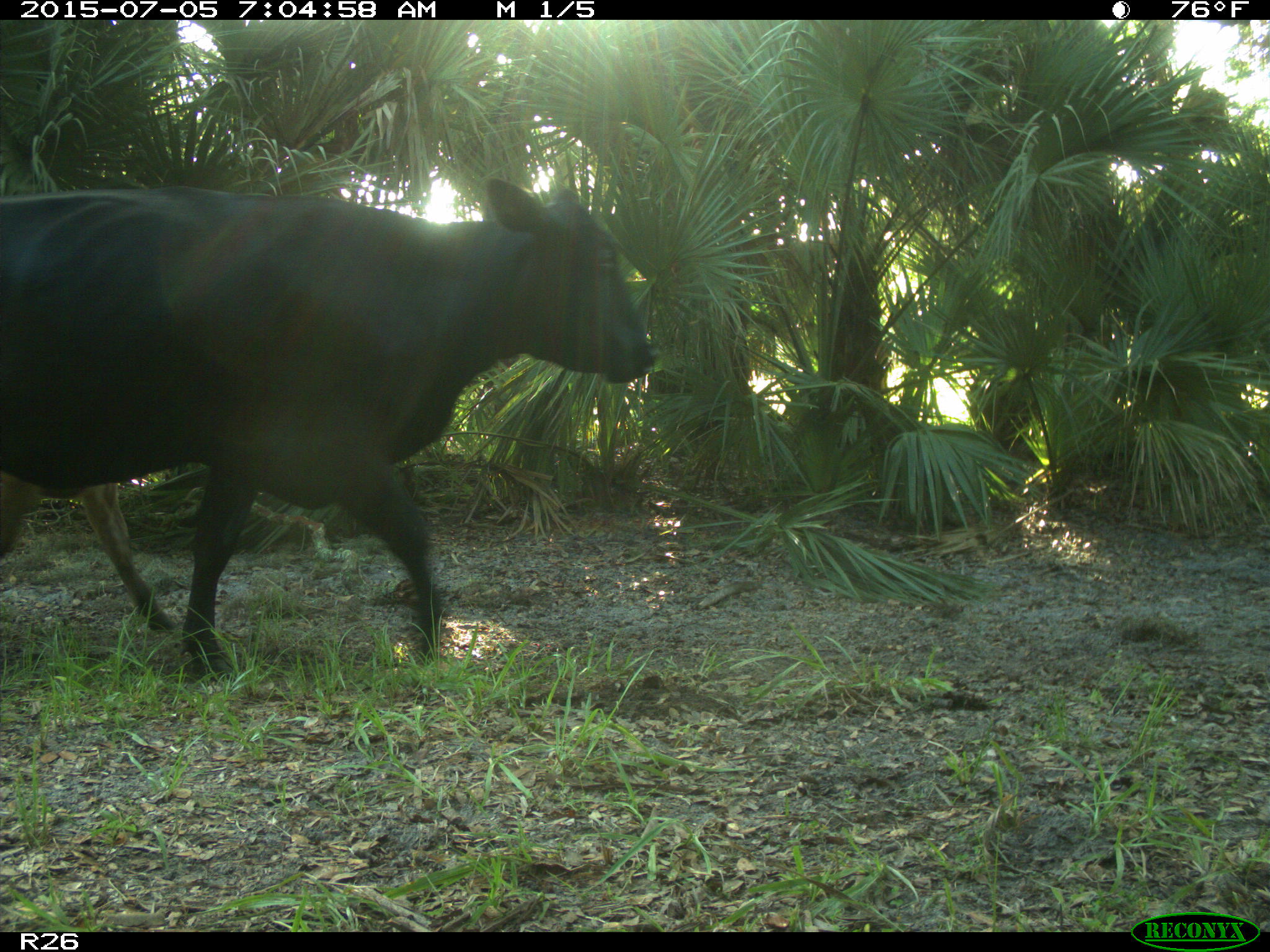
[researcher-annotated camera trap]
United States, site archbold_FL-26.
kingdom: Animalia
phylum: Chordata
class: Mammalia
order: Artiodactyla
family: Bovidae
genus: Bos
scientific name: Bos taurus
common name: domestic cow